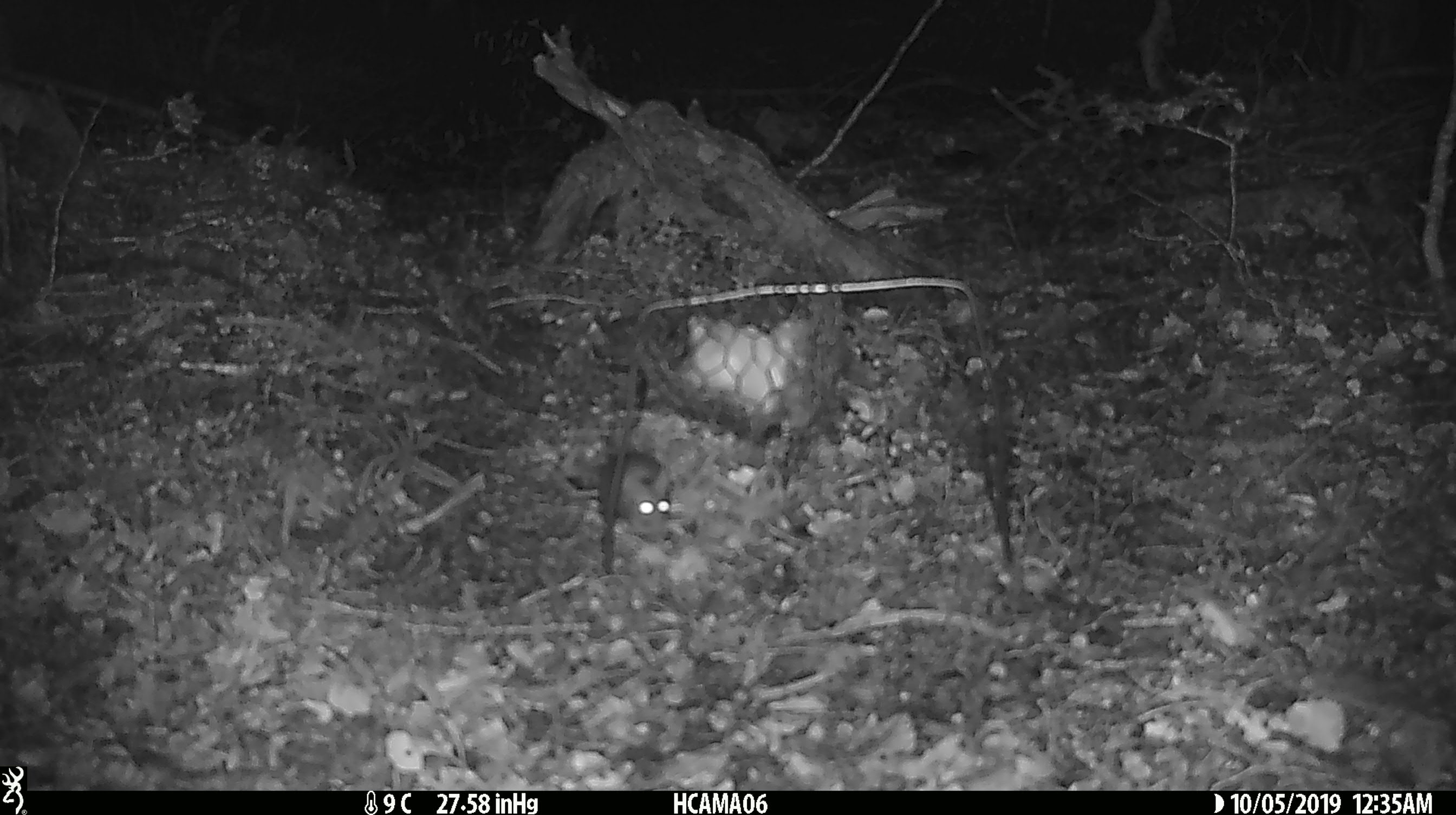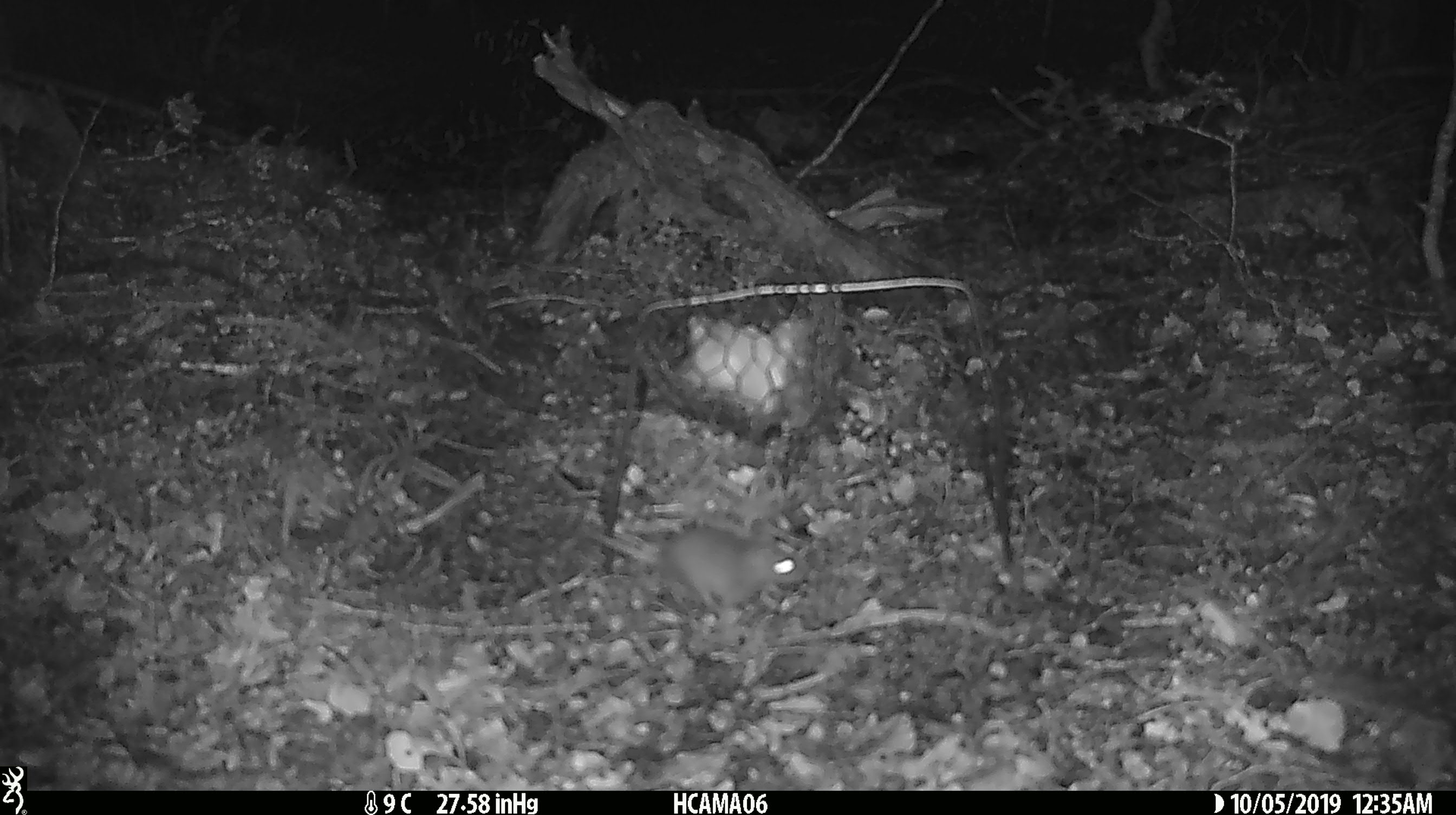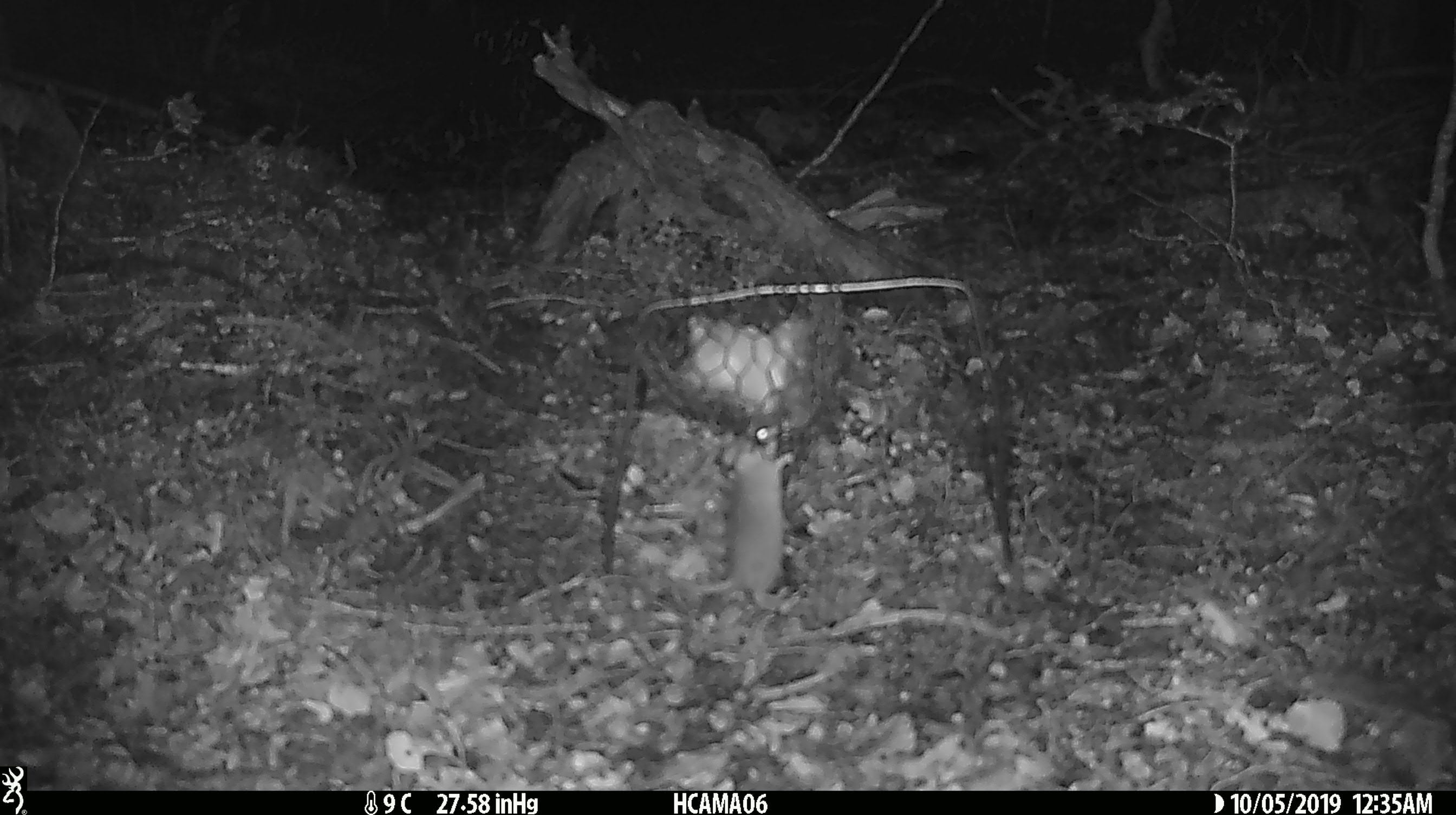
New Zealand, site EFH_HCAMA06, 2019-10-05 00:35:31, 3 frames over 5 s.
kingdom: Animalia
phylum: Chordata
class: Mammalia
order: Rodentia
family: Muridae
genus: Mus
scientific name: Mus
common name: mouse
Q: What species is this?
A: Mouse (Mus).